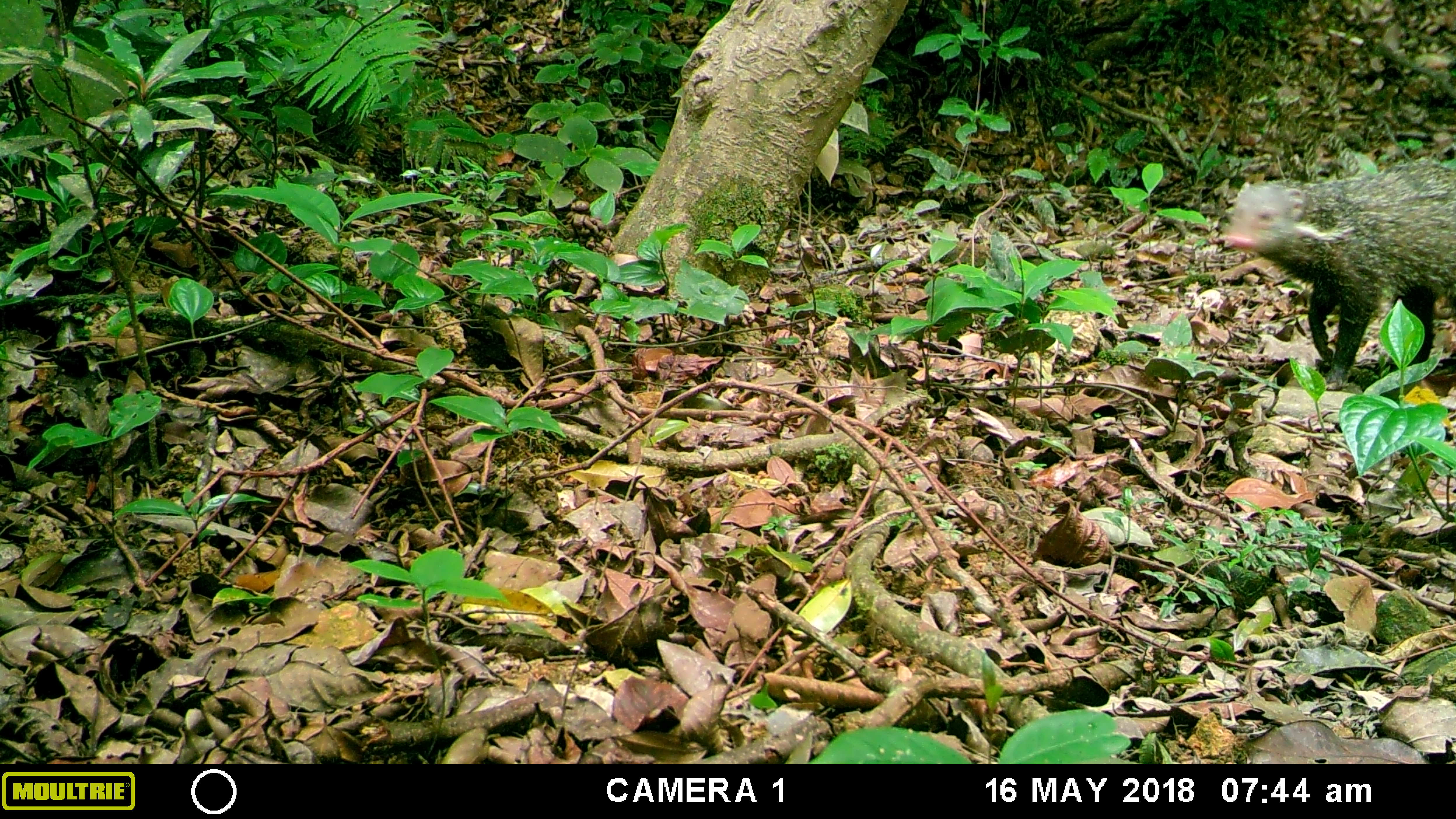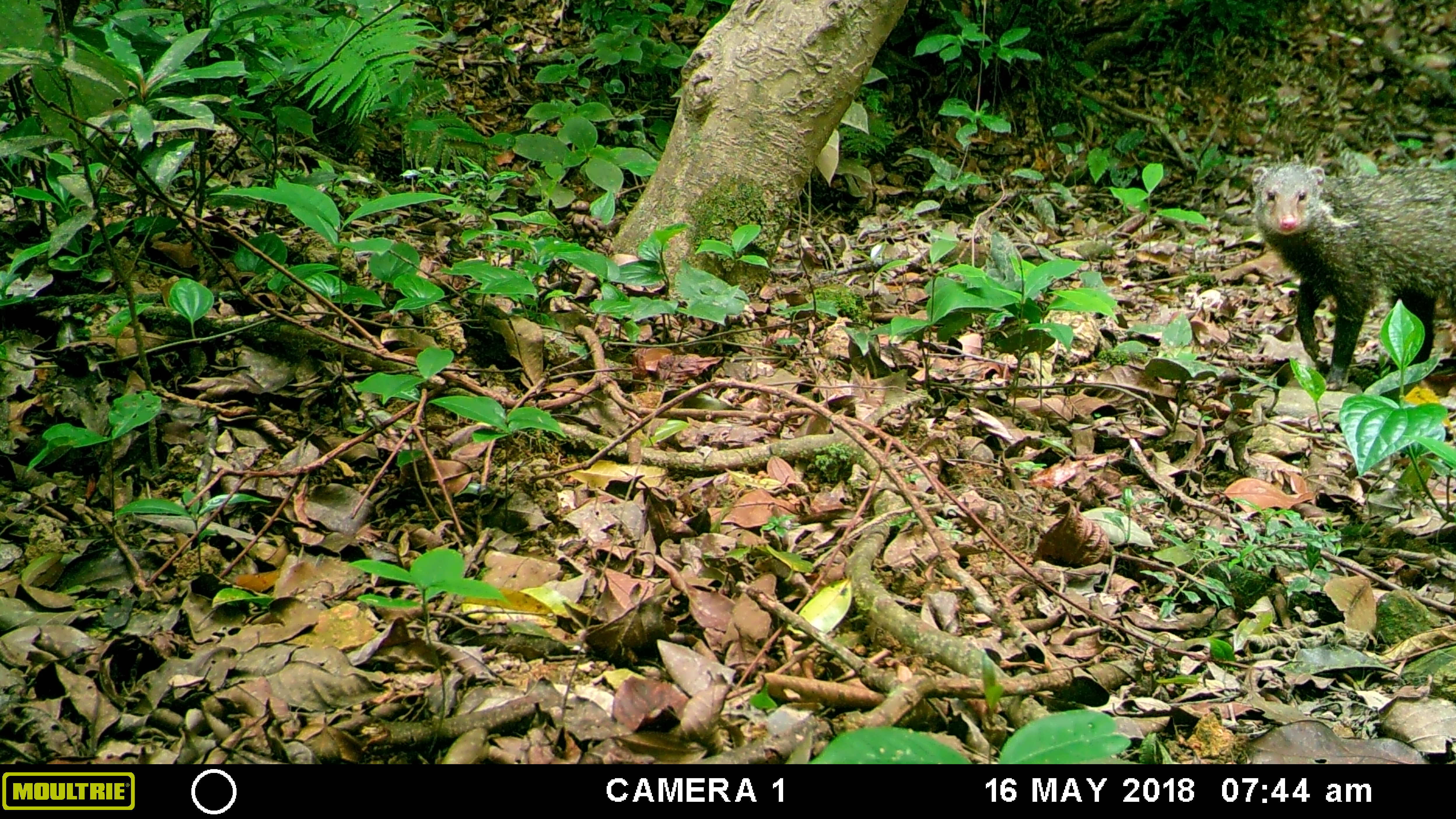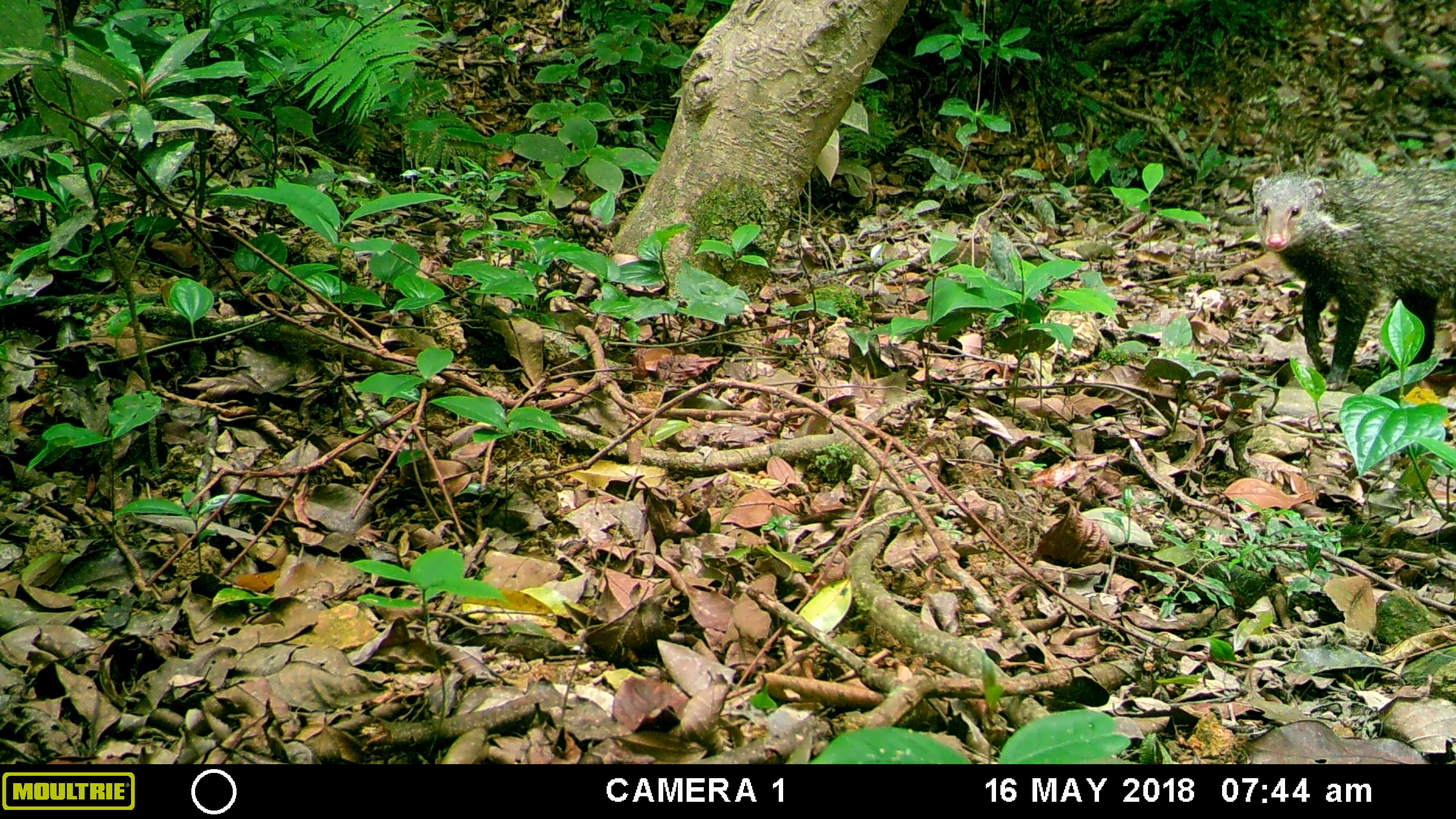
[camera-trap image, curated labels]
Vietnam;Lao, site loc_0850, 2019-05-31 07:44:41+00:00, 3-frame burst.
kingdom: Animalia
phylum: Chordata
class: Mammalia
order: Carnivora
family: Herpestidae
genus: Urva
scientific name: Urva urva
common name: crab-eating mongoose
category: crab eating mongoose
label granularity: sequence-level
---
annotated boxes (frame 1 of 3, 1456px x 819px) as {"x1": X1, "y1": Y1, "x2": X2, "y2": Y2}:
crab eating mongoose: {"x1": 1221, "y1": 156, "x2": 1456, "y2": 391}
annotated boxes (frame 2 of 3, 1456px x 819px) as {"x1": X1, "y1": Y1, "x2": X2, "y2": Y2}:
crab eating mongoose: {"x1": 1251, "y1": 160, "x2": 1456, "y2": 391}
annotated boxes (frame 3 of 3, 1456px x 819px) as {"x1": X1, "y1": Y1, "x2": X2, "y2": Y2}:
crab eating mongoose: {"x1": 1251, "y1": 165, "x2": 1456, "y2": 391}